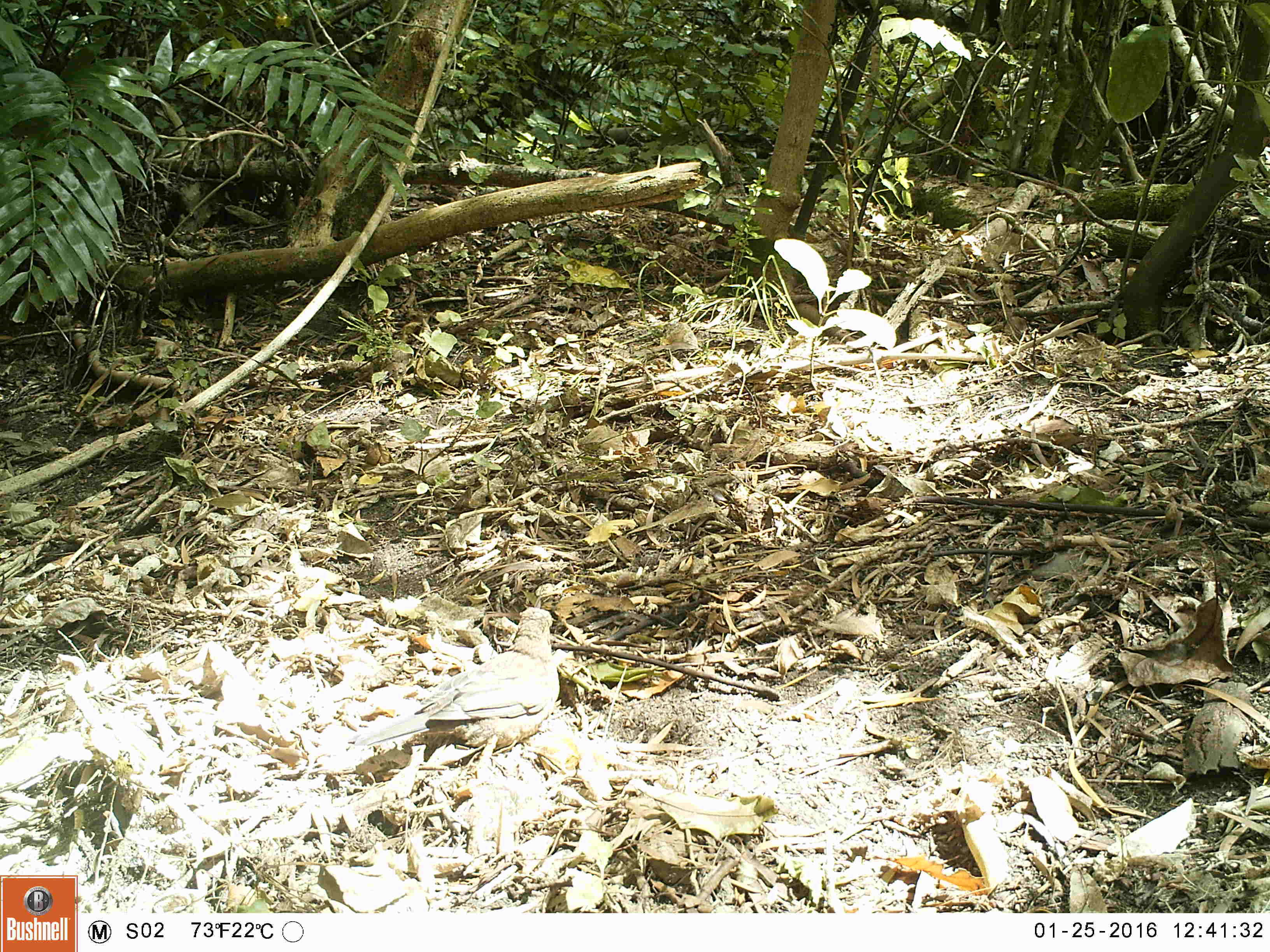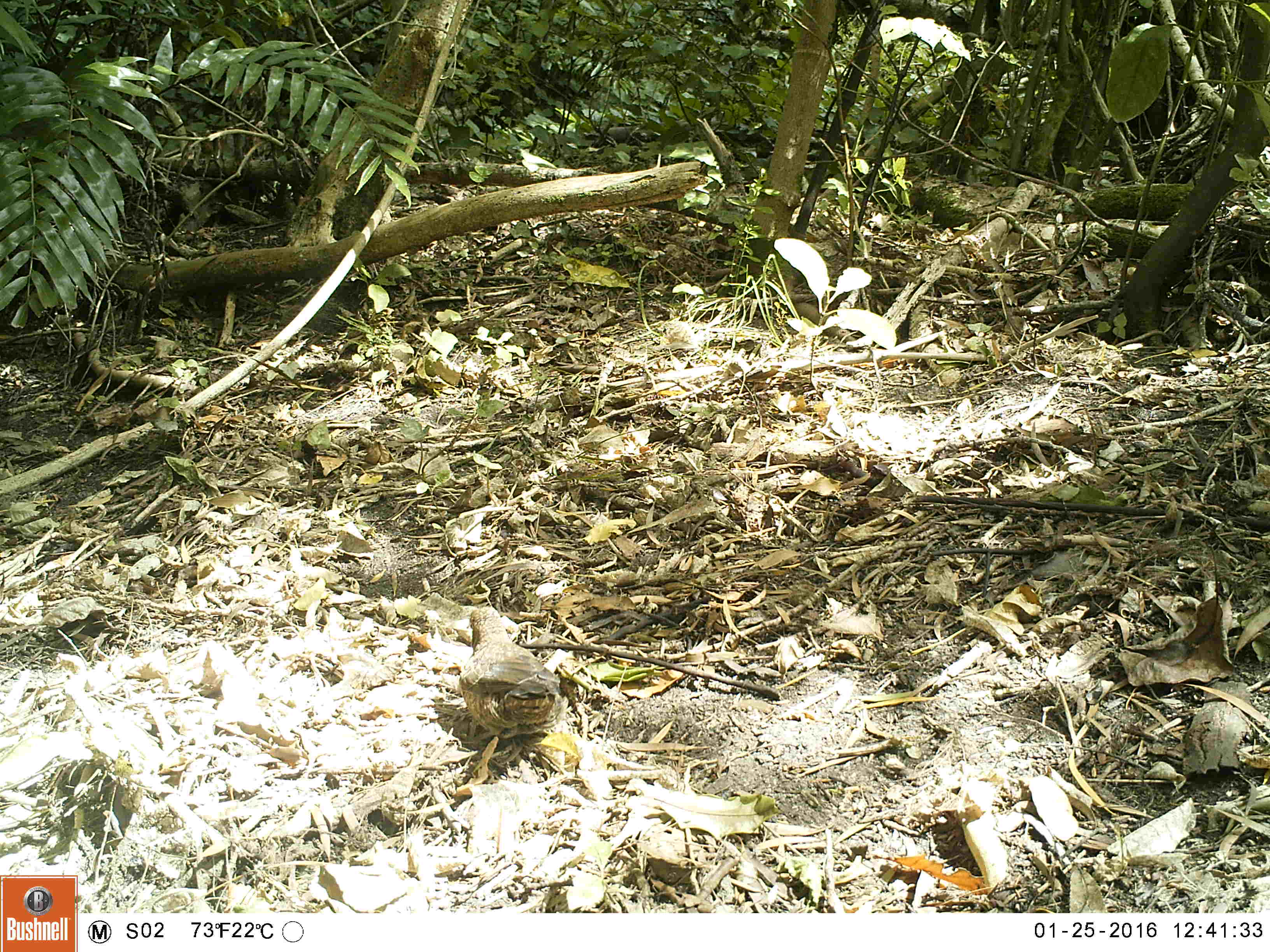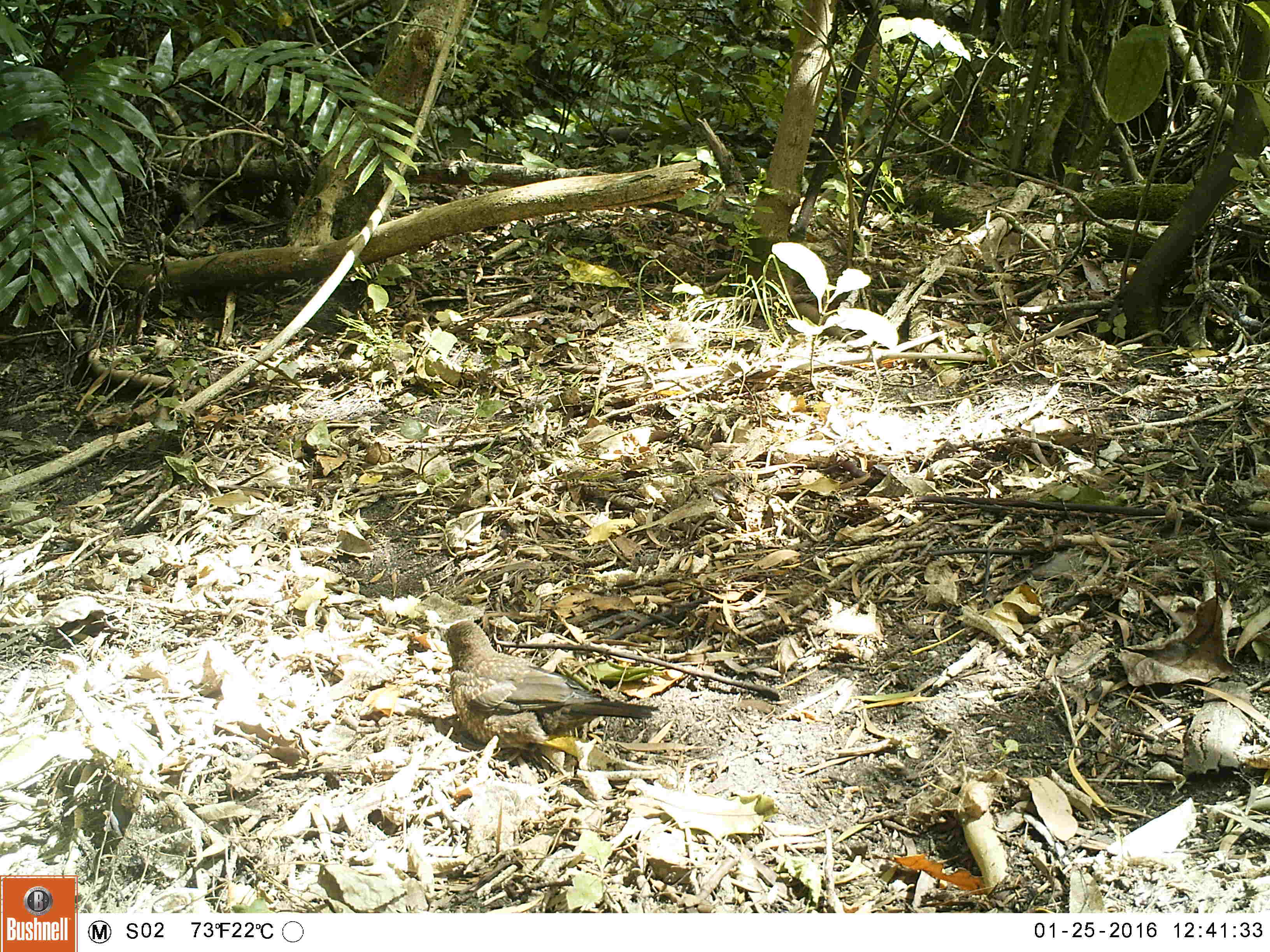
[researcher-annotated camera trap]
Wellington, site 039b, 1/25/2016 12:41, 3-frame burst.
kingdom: Animalia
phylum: Chordata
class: Aves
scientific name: Aves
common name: bird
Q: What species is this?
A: Bird (Aves).